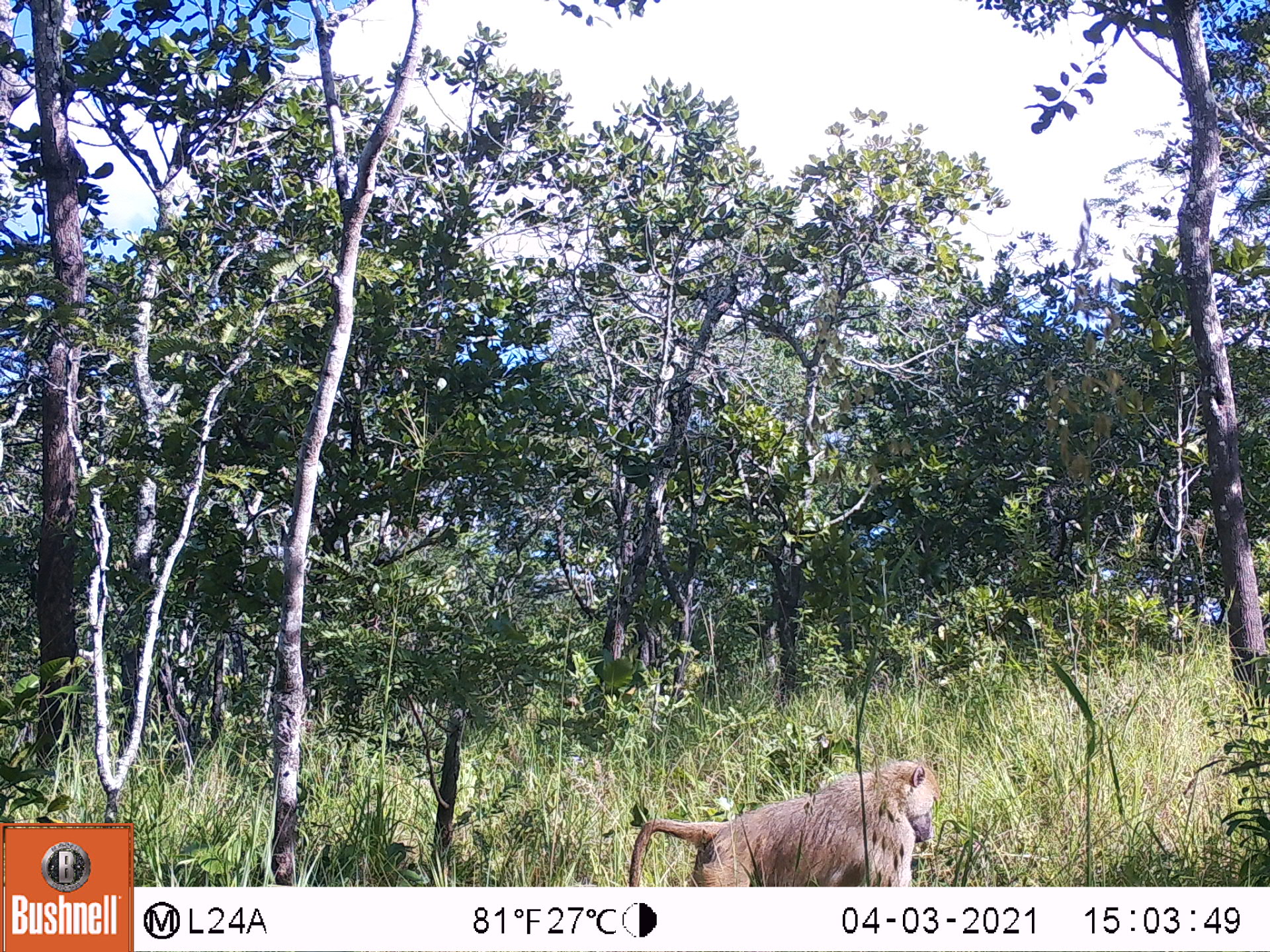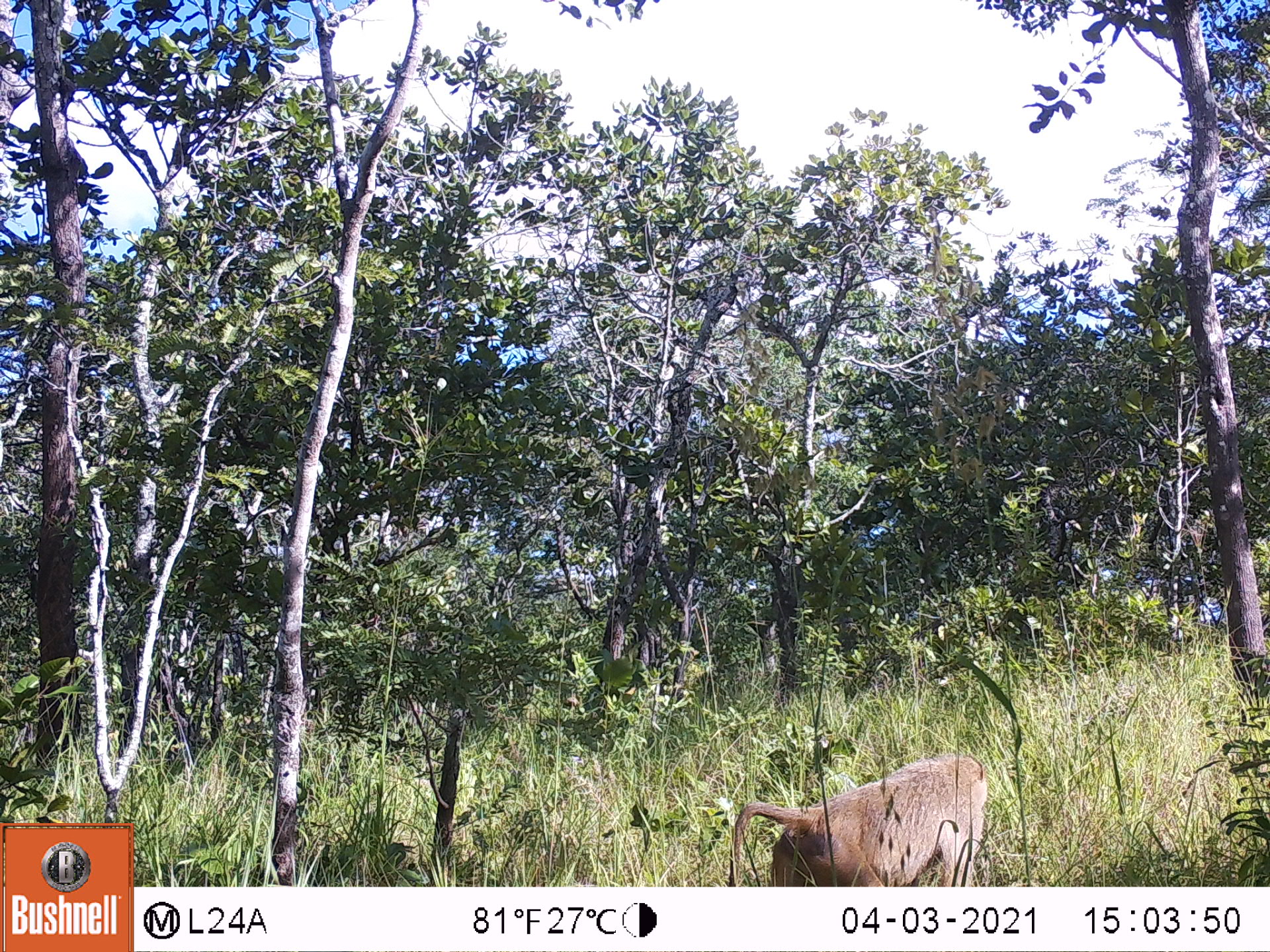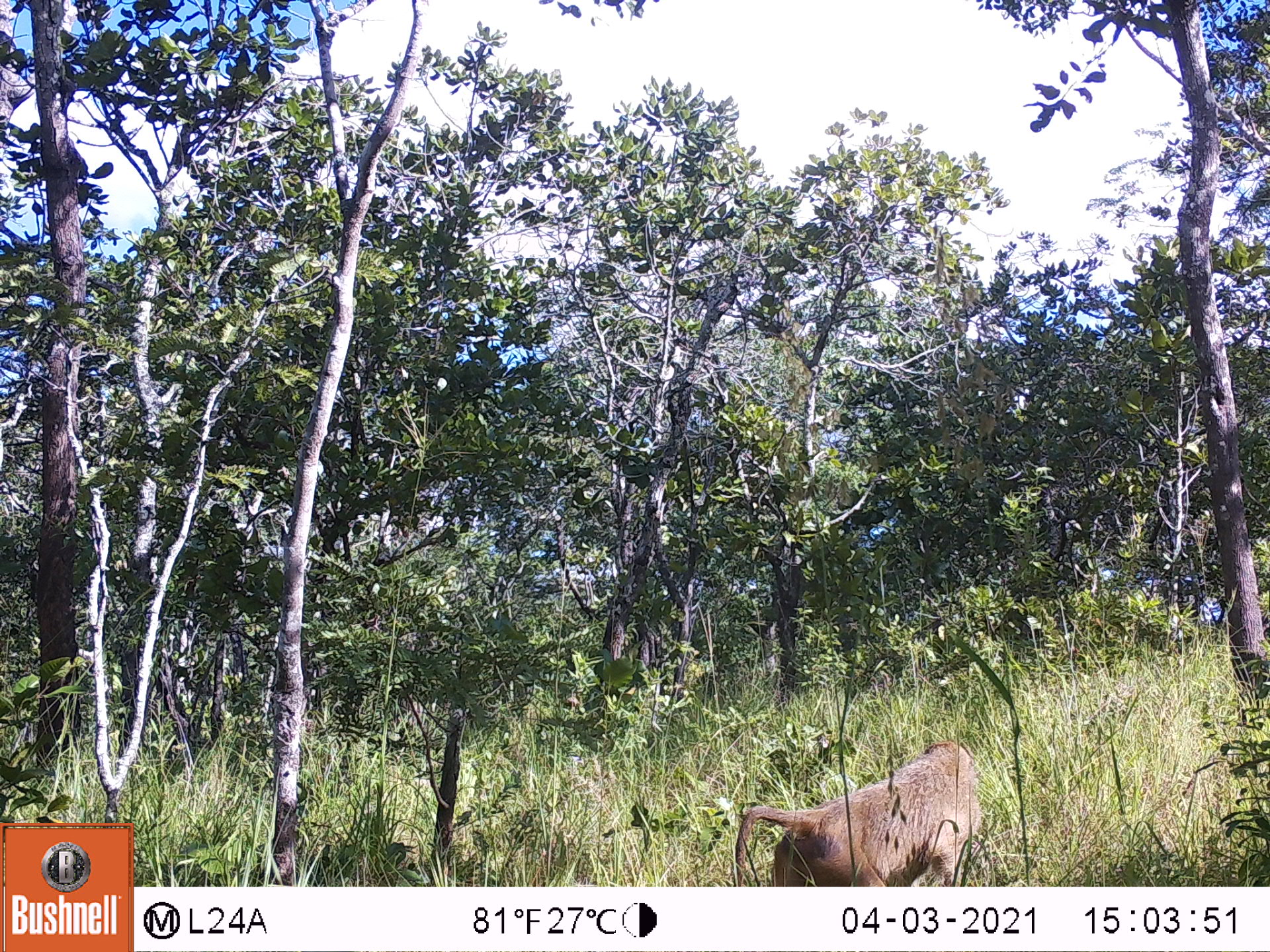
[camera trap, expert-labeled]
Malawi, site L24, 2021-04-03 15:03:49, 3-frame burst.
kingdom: Animalia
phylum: Chordata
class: Mammalia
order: Primates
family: Cercopithecidae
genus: Papio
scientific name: Papio cynocephalus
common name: yellow baboon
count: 1